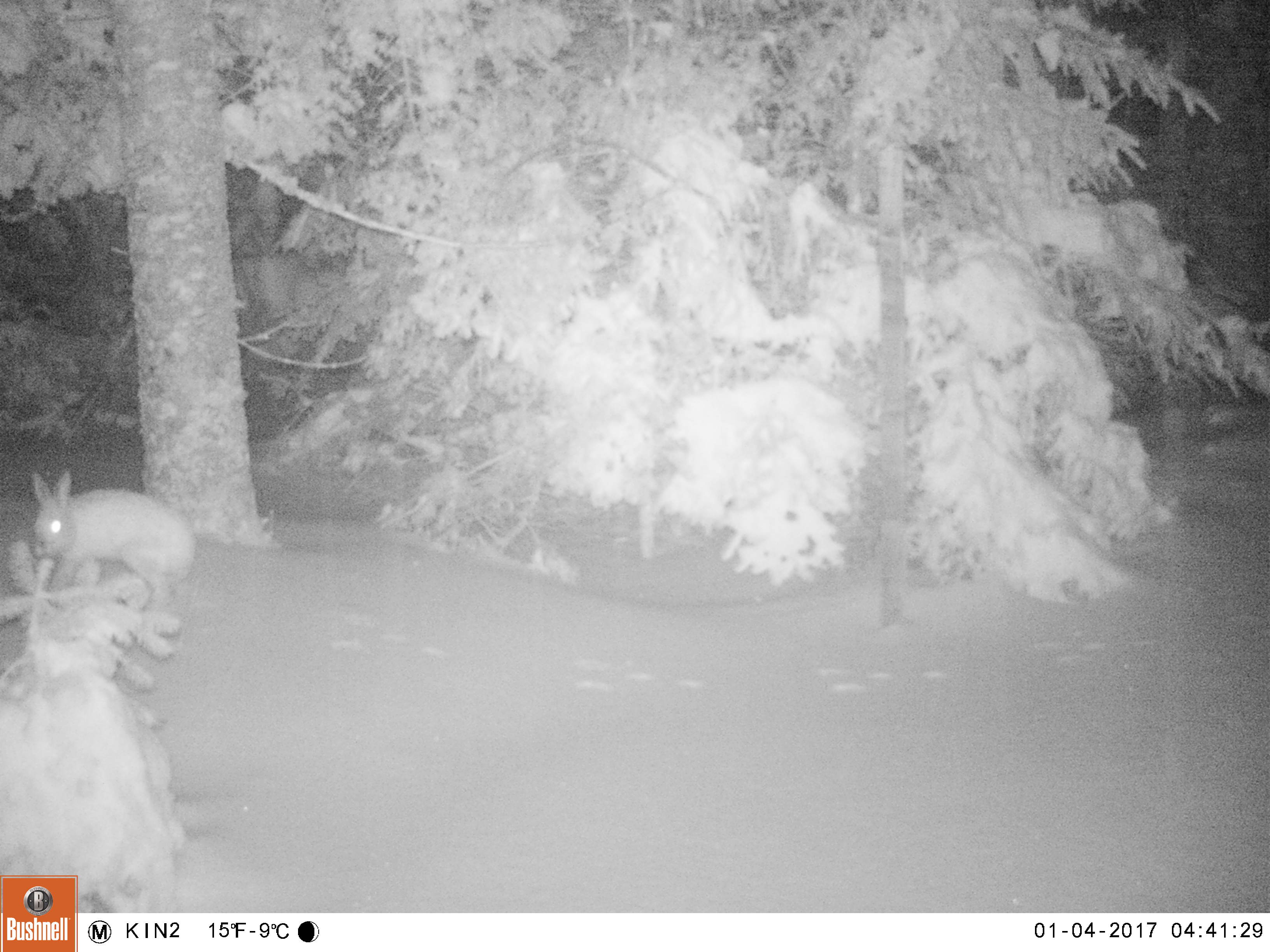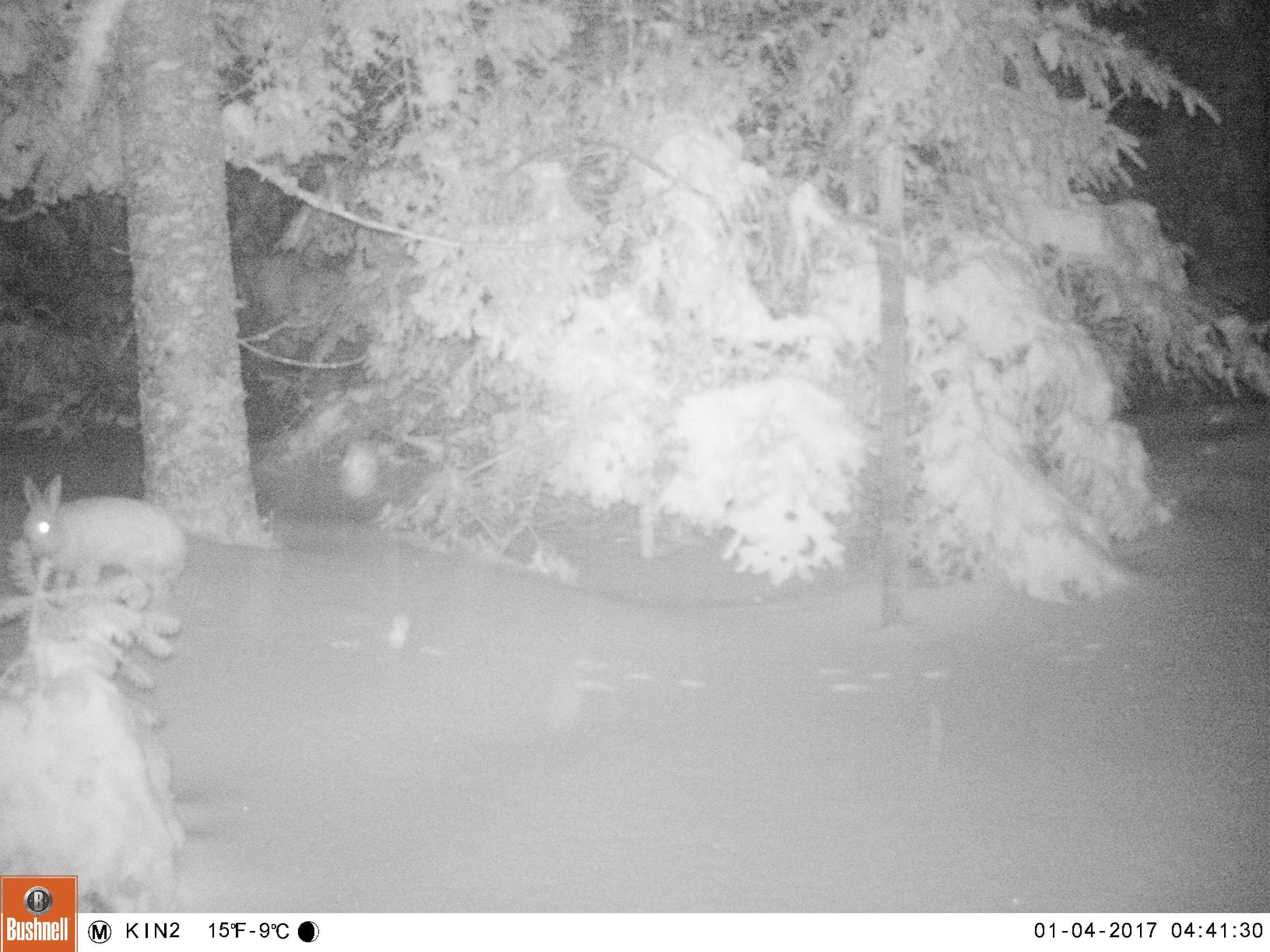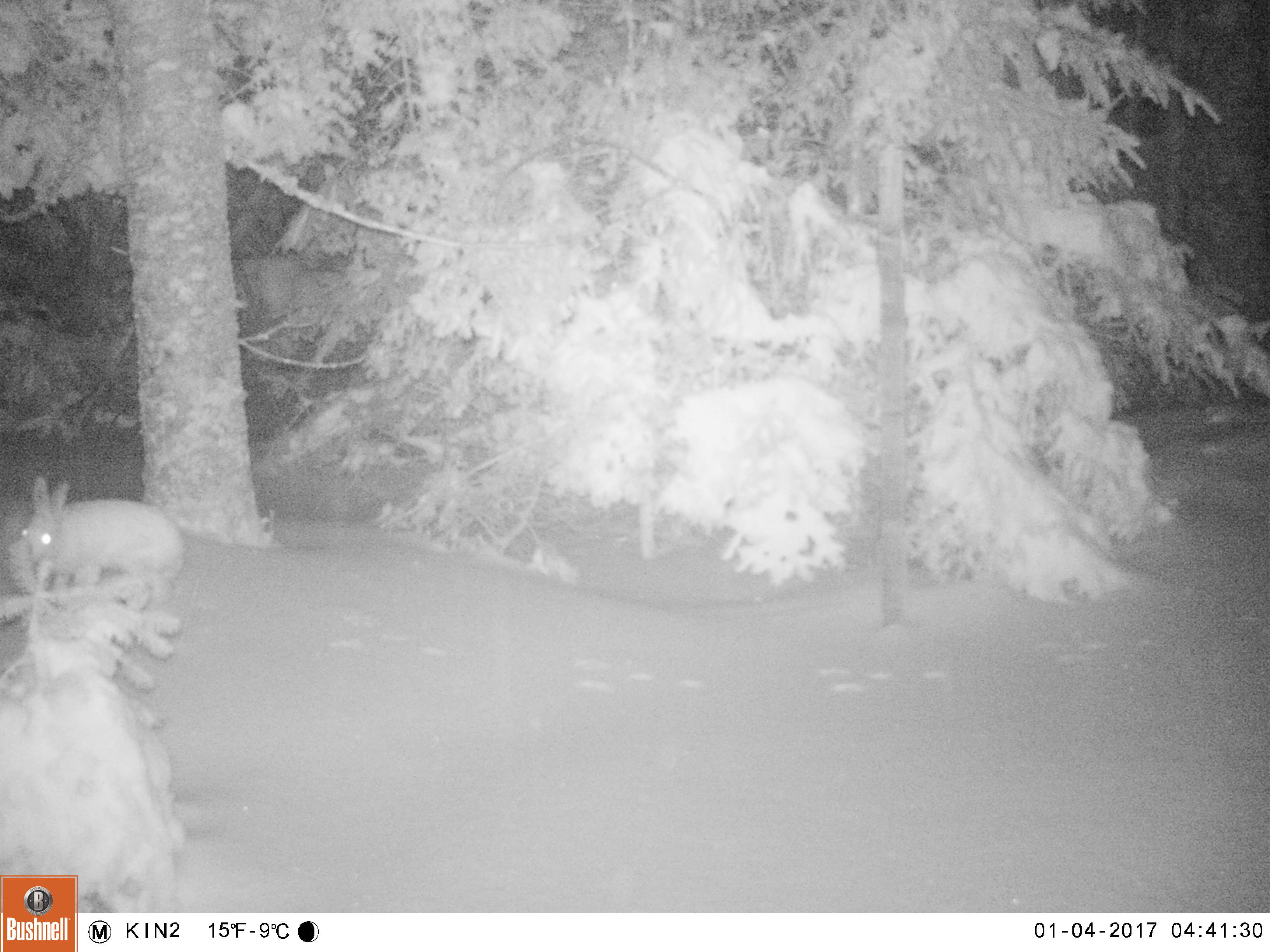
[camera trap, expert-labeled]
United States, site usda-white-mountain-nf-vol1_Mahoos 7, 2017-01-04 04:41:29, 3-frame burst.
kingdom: Animalia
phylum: Chordata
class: Mammalia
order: Lagomorpha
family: Leporidae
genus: Lepus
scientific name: Lepus americanus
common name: snowshoe hare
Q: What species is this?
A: Snowshoe hare (Lepus americanus).